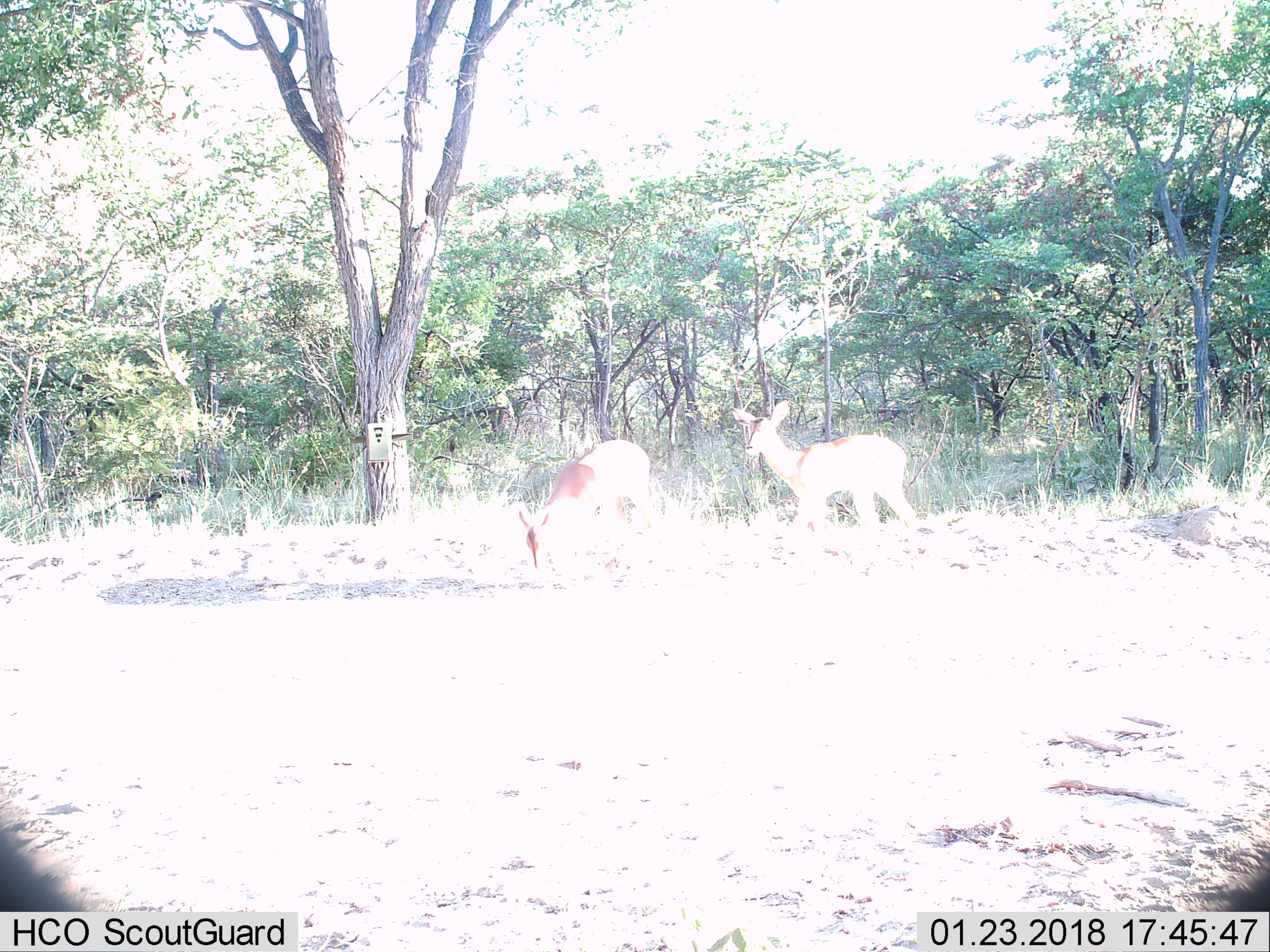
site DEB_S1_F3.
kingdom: Animalia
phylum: Chordata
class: Mammalia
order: Artiodactyla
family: Bovidae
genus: Aepyceros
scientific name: Aepyceros melampus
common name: impala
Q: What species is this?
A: Impala (Aepyceros melampus).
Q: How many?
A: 2.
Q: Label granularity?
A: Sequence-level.